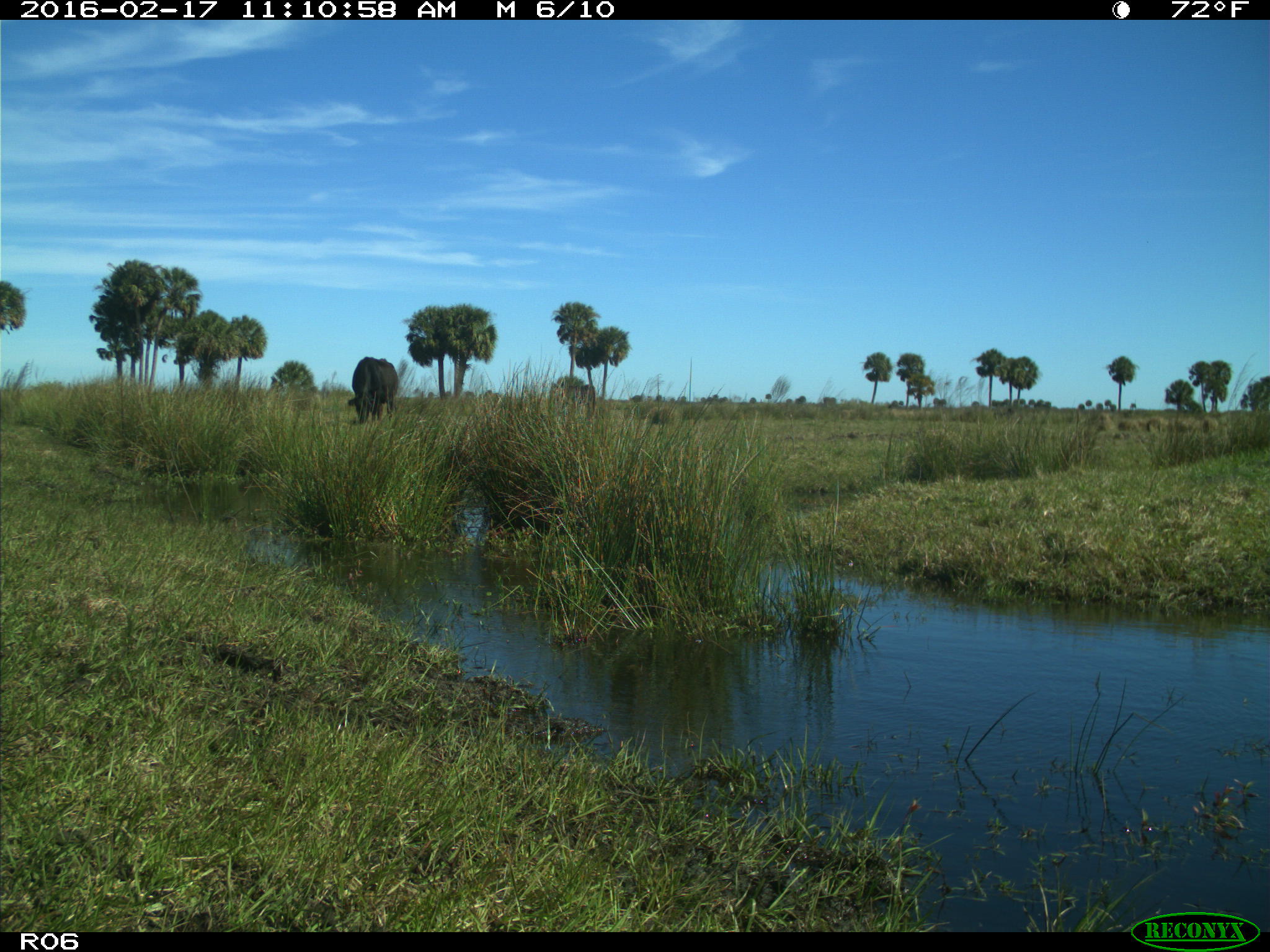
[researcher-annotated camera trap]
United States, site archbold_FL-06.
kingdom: Animalia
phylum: Chordata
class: Mammalia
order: Artiodactyla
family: Bovidae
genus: Bos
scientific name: Bos taurus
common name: domestic cow